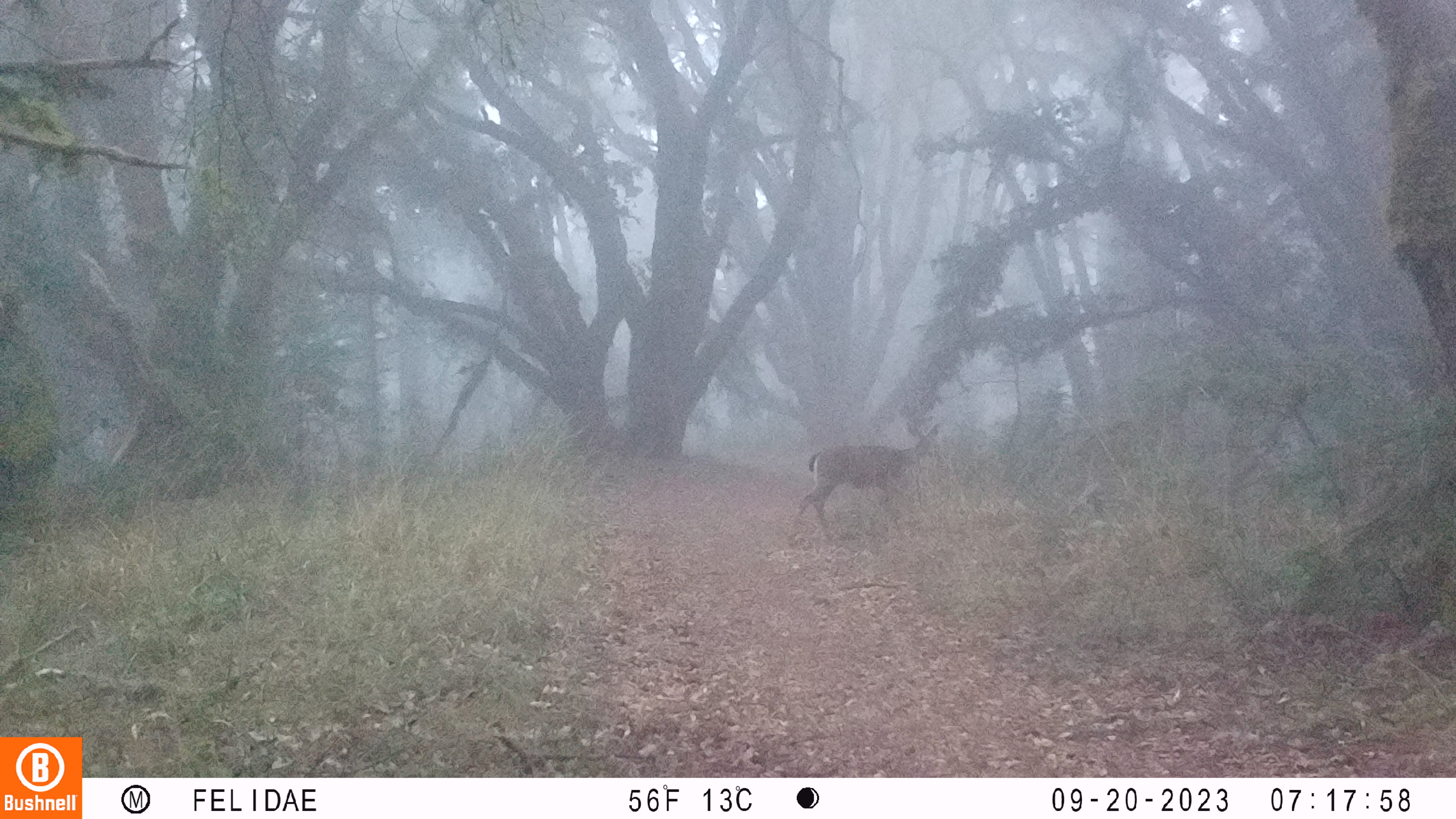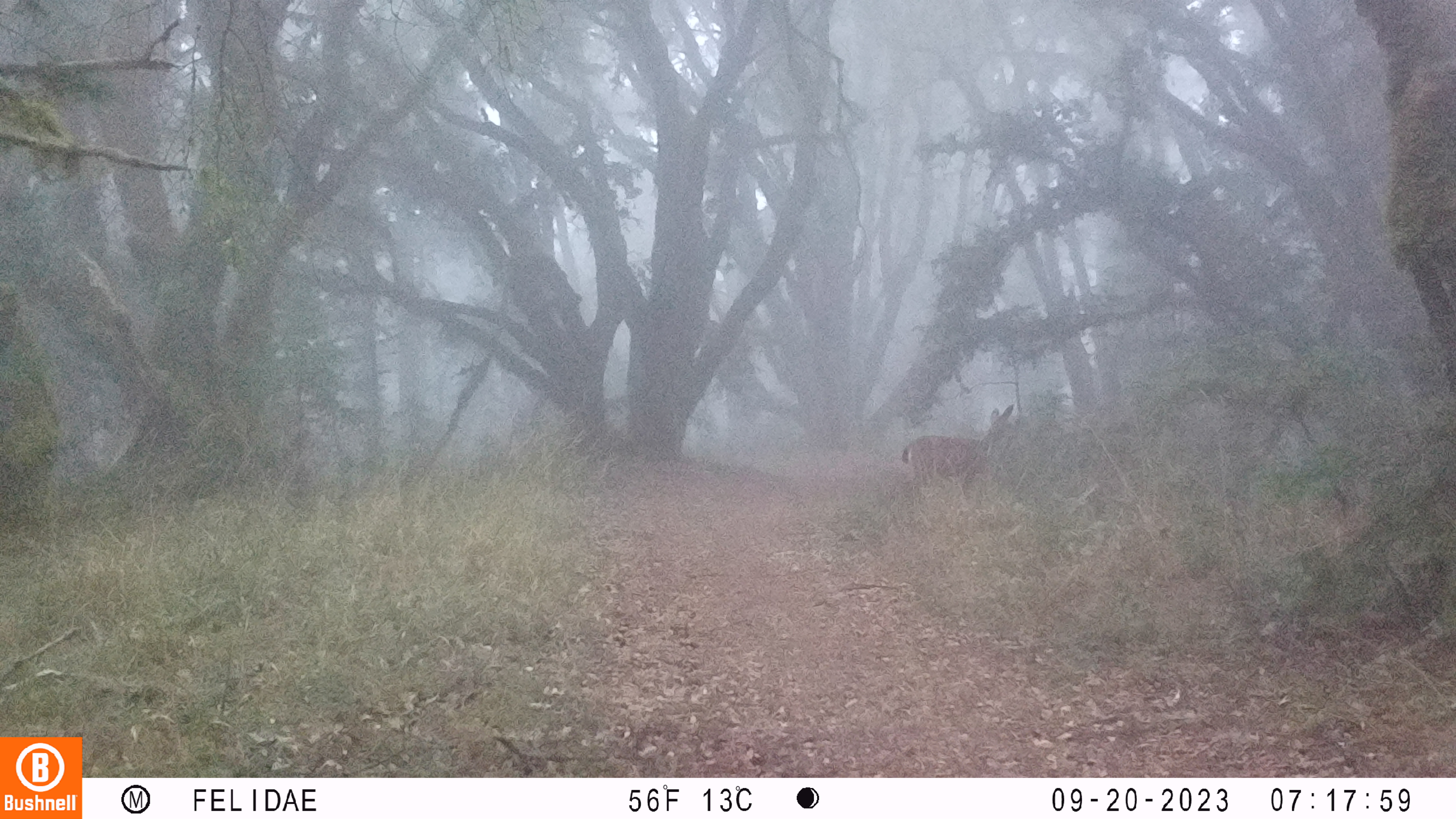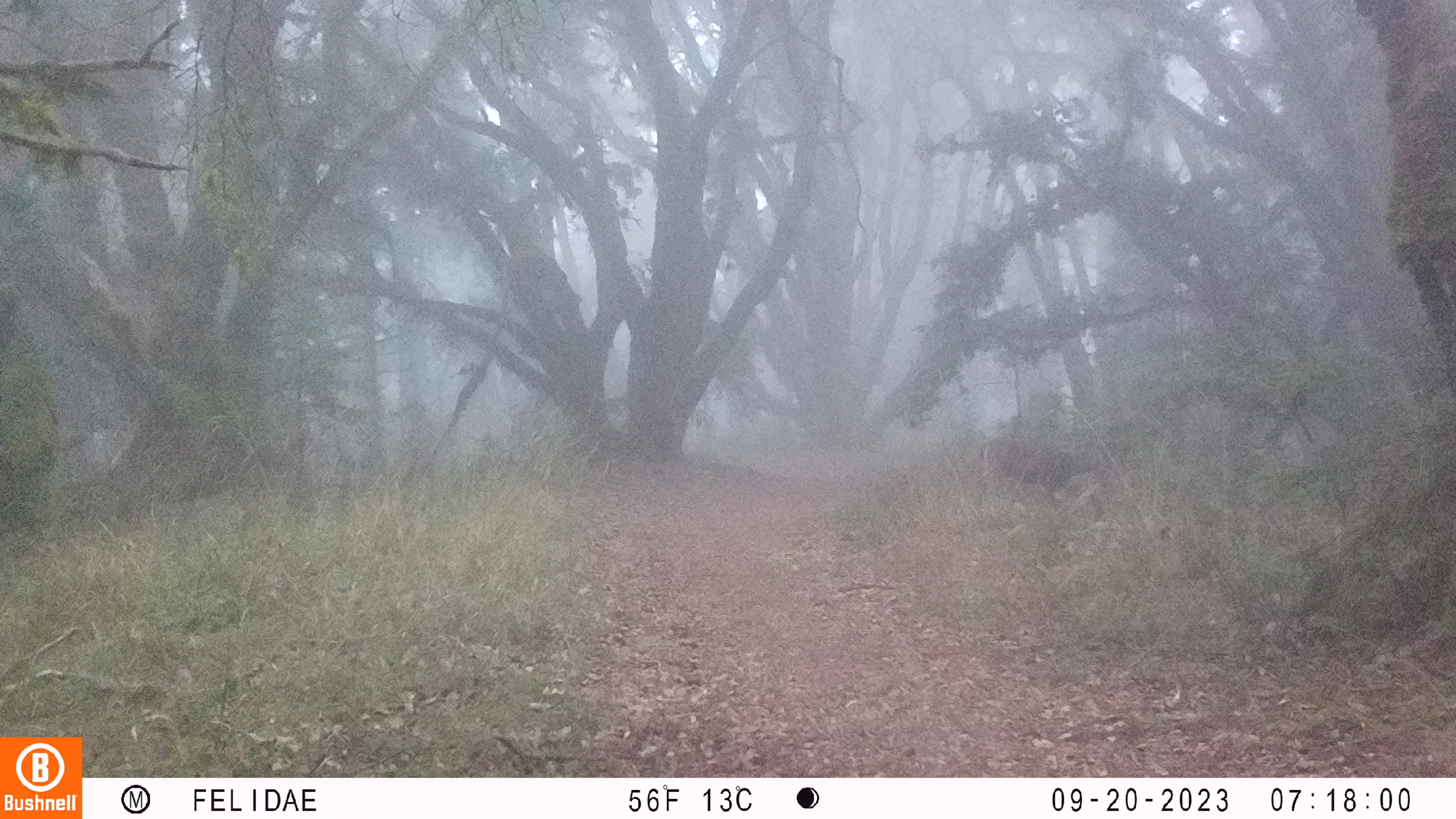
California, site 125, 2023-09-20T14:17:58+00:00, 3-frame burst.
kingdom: Animalia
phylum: Chordata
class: Mammalia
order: Artiodactyla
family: Cervidae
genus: Odocoileus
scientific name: Odocoileus hemionus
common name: mule deer